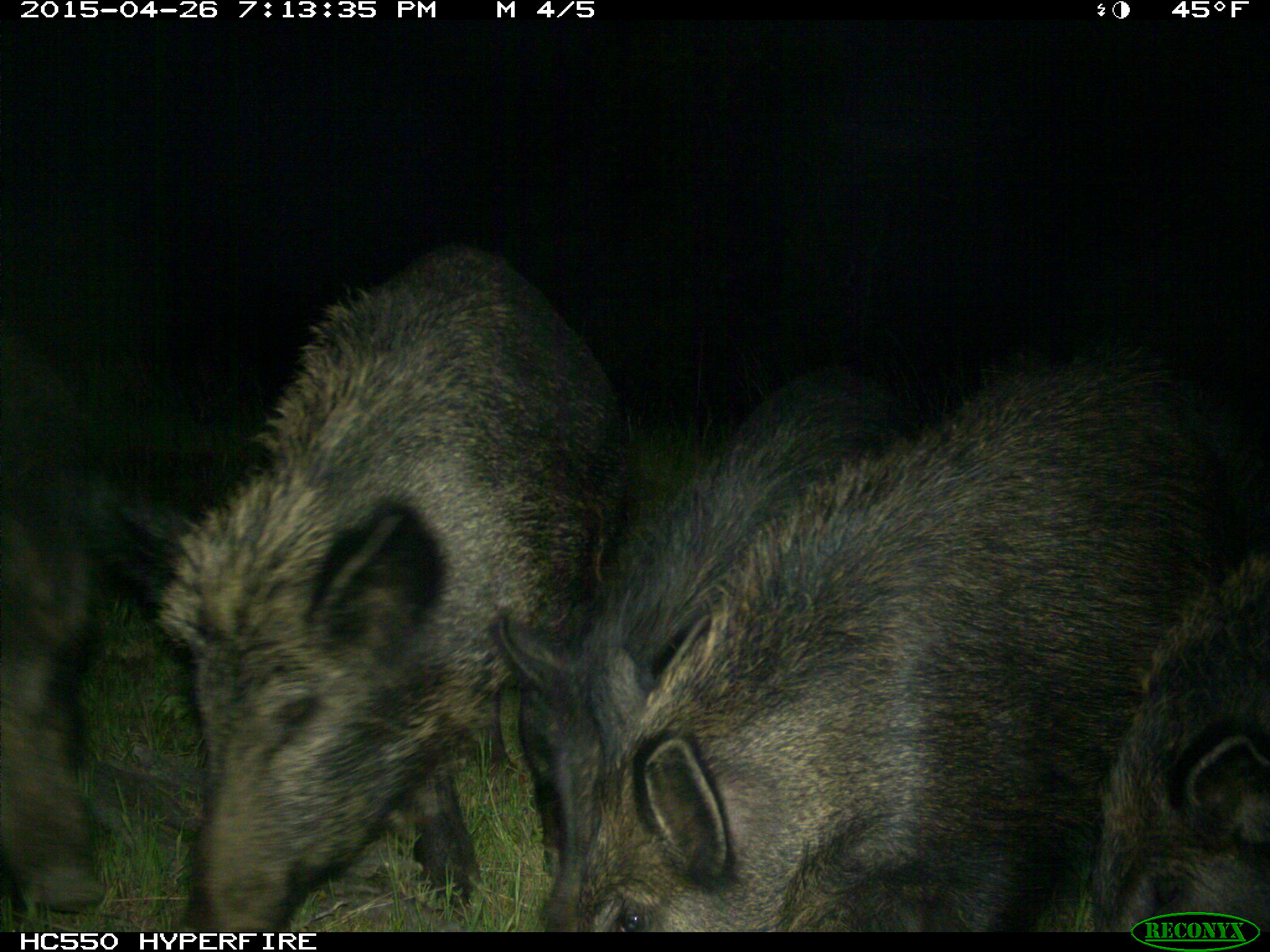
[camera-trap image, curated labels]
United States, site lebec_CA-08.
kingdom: Animalia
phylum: Chordata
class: Mammalia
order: Artiodactyla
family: Suidae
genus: Sus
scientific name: Sus scrofa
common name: wild boar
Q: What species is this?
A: Sus scrofa (wild boar).